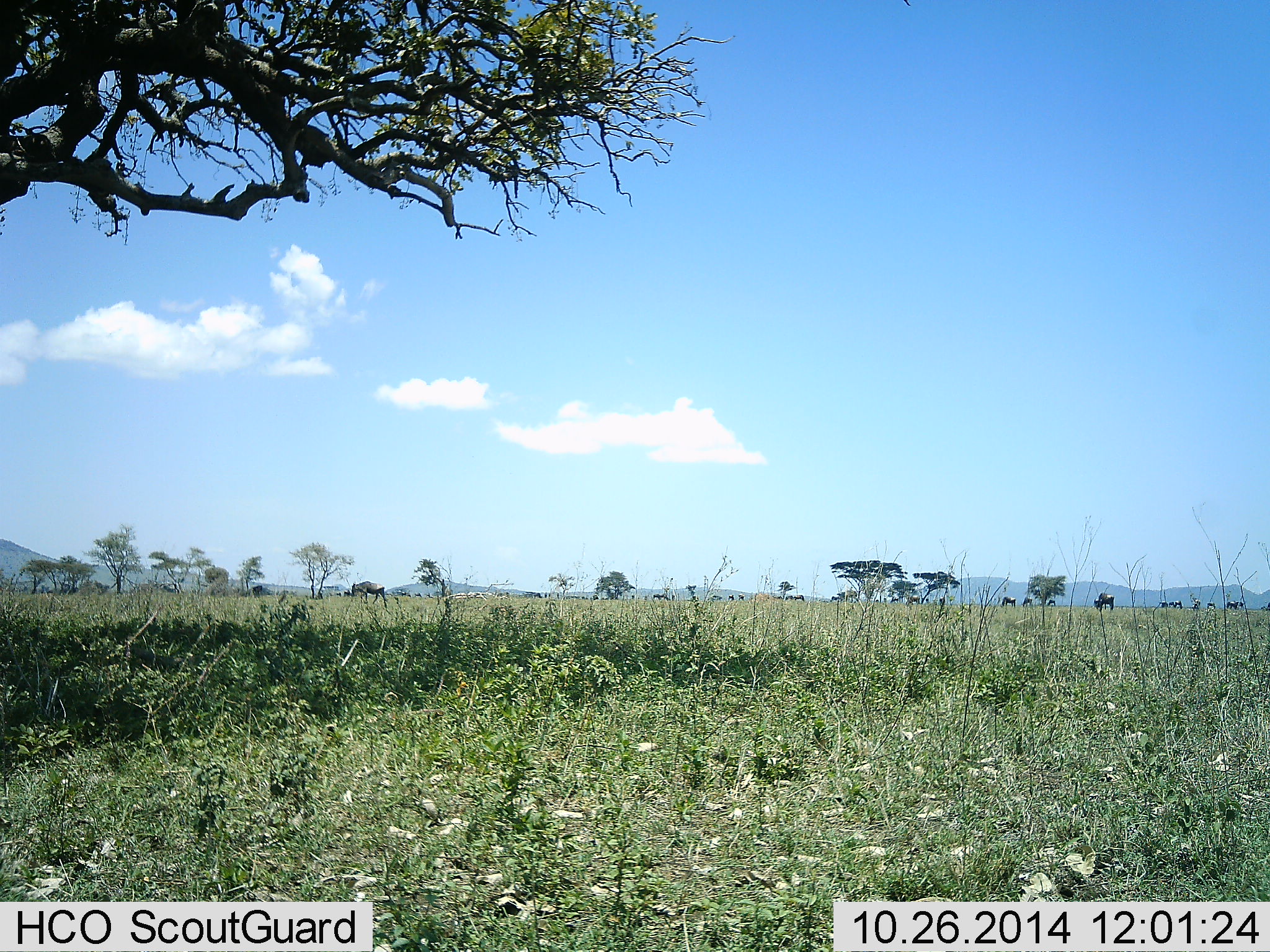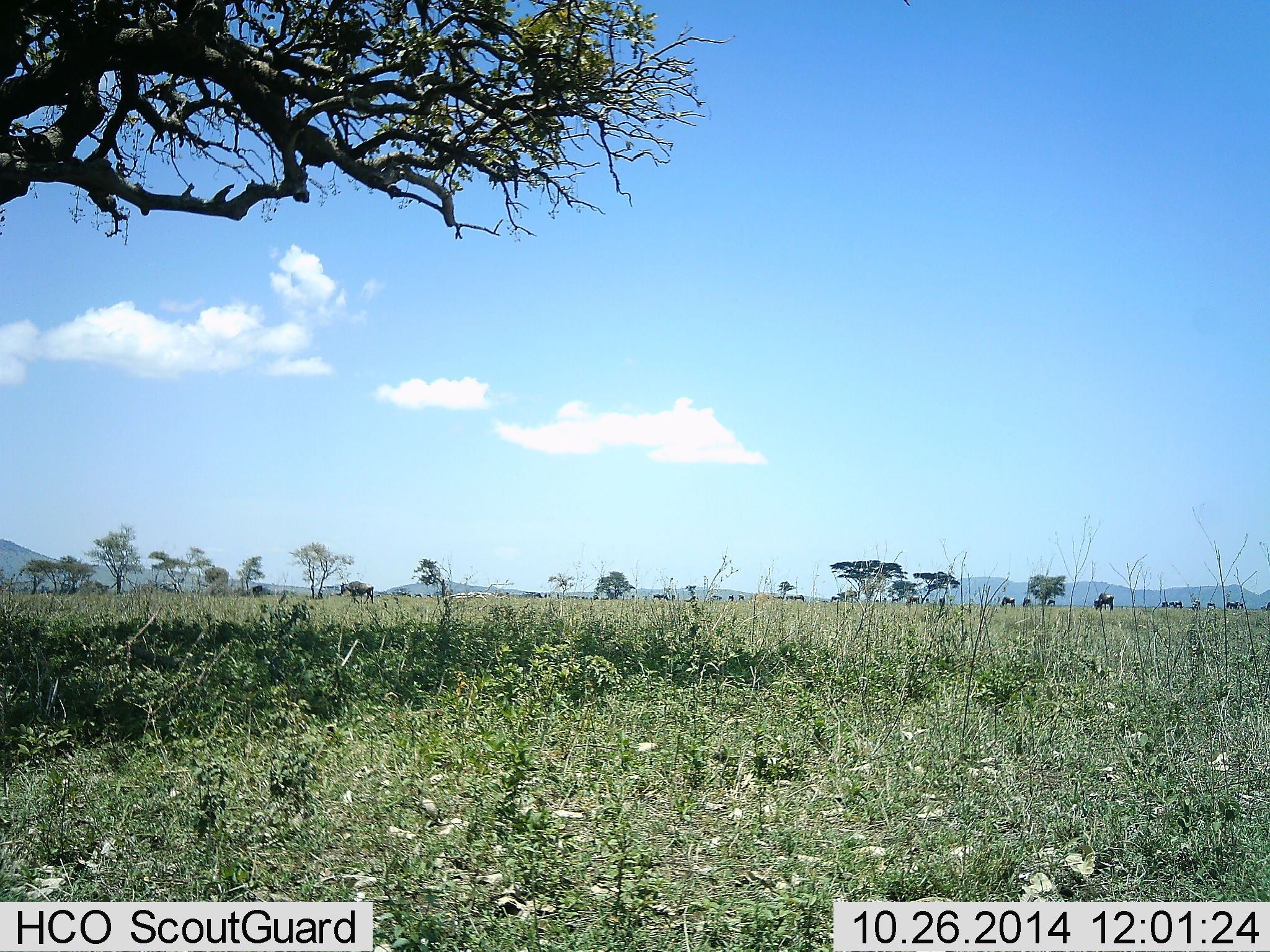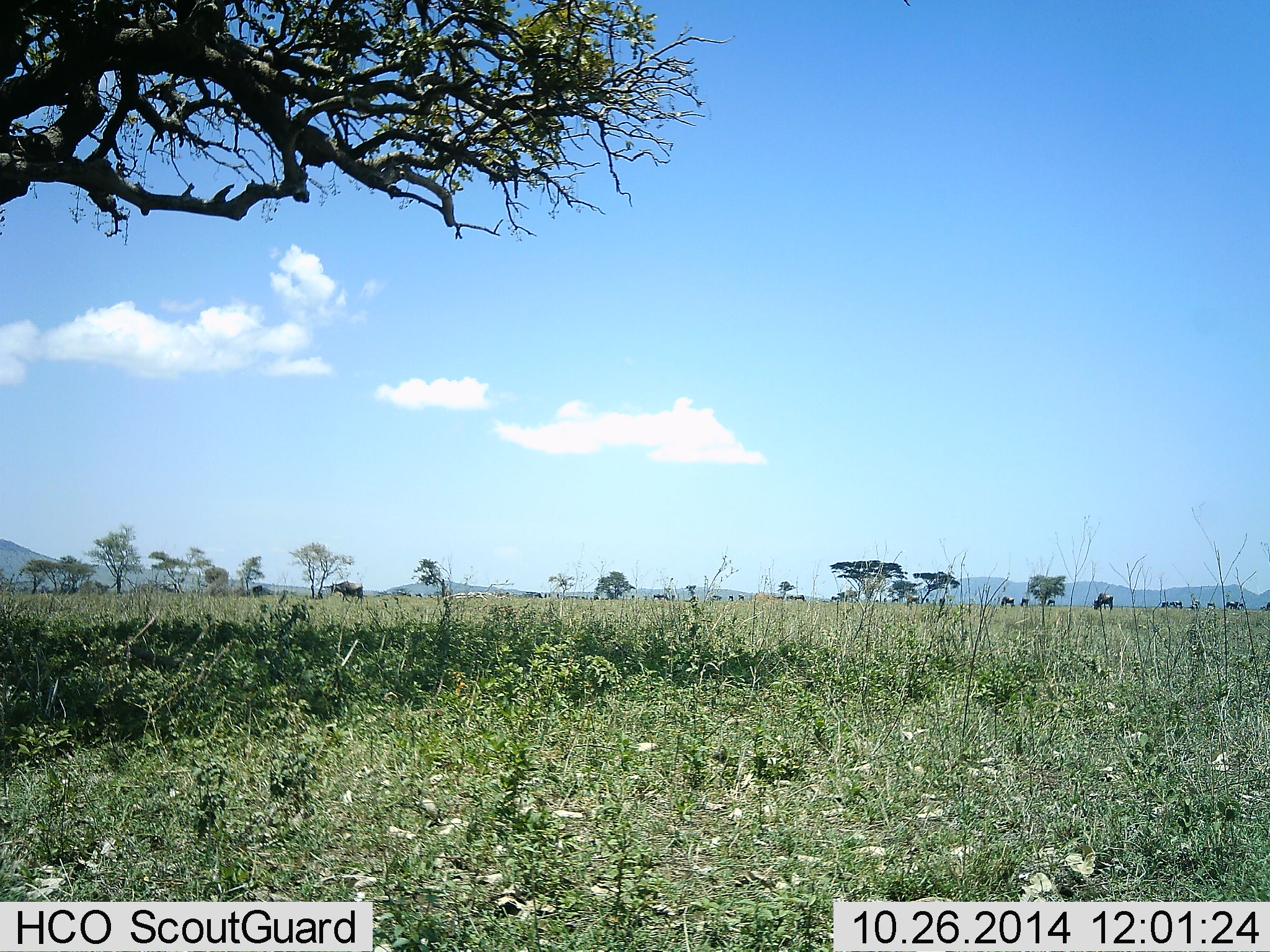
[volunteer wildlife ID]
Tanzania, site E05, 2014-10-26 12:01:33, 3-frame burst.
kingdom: Animalia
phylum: Chordata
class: Mammalia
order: Artiodactyla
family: Bovidae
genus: Connochaetes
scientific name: Connochaetes taurinus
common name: blue wildebeest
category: wildebeest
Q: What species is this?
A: Wildebeest (blue wildebeest) (Connochaetes taurinus).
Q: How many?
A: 11-50.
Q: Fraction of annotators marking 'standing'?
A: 18%.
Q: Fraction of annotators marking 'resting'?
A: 0%.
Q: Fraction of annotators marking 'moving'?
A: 100%.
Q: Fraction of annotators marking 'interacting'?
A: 0%.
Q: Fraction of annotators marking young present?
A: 0%.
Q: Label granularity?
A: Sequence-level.